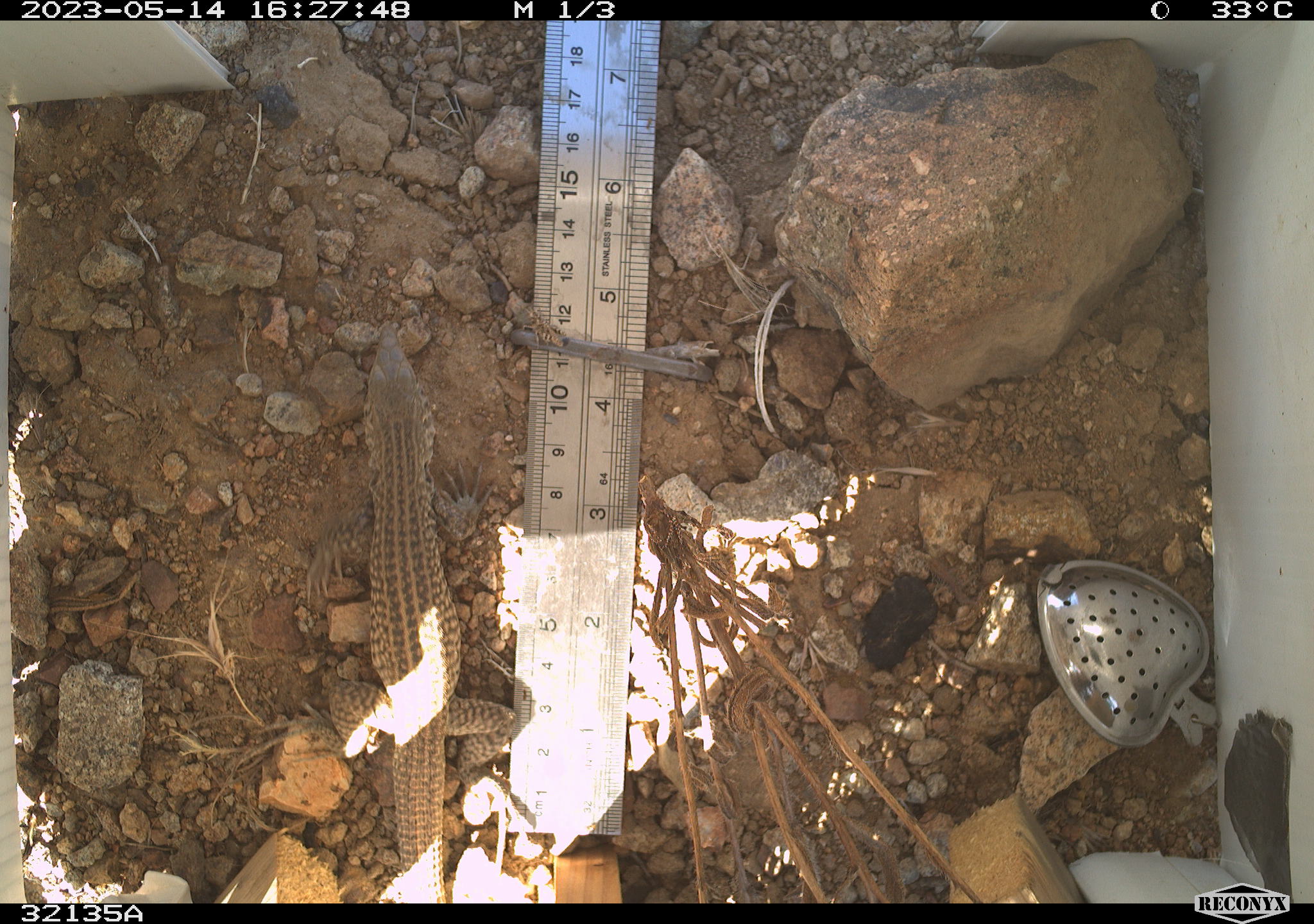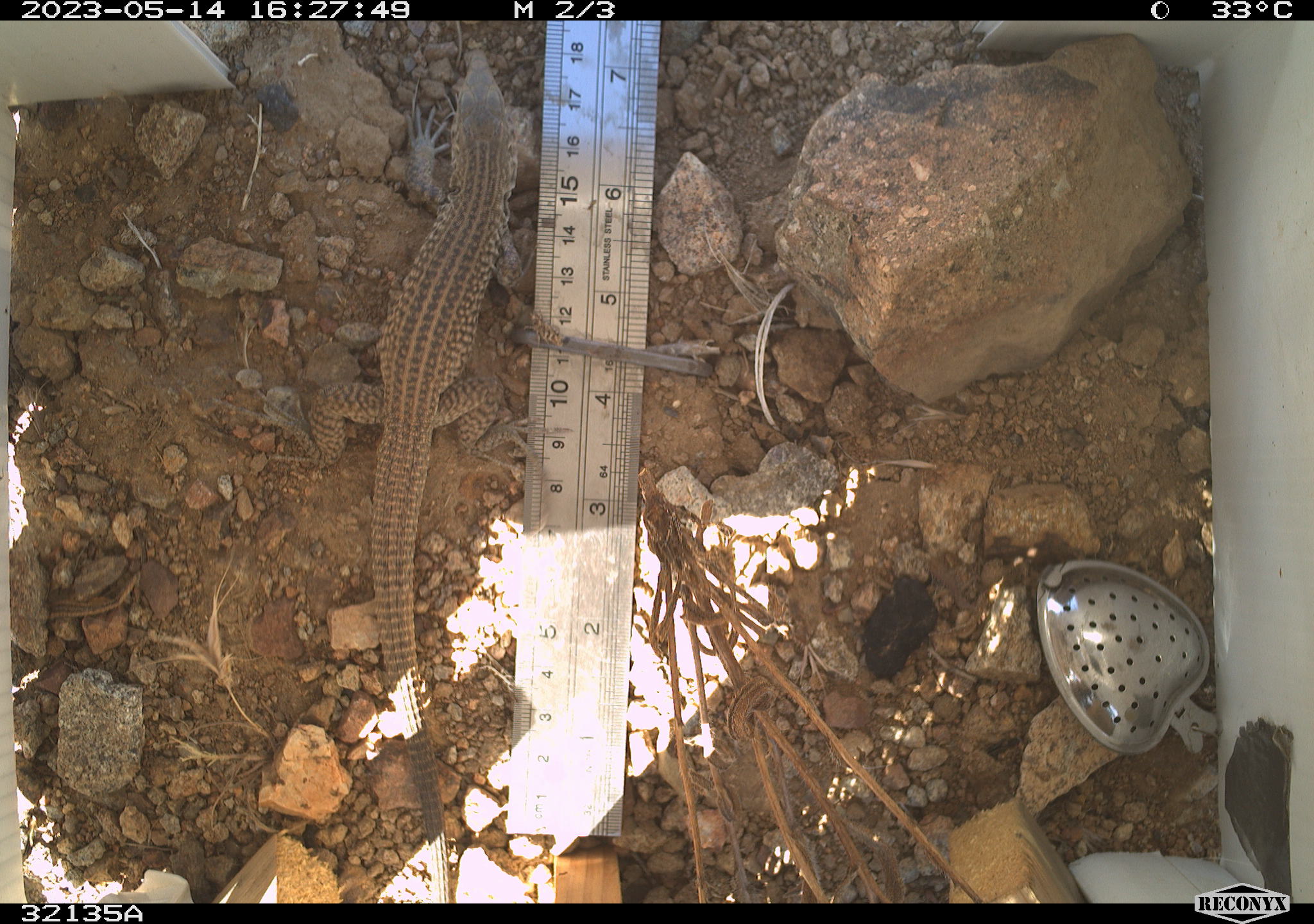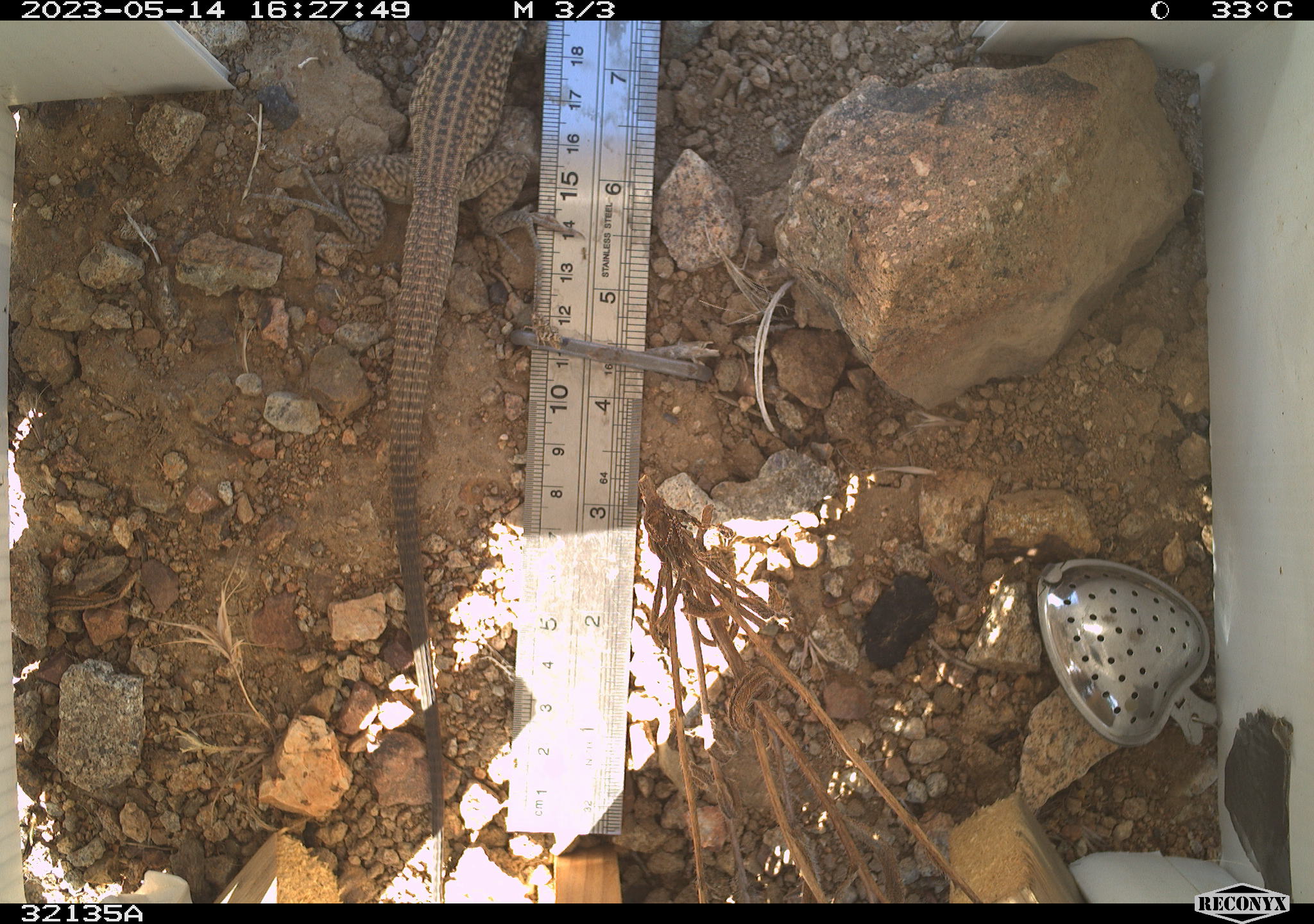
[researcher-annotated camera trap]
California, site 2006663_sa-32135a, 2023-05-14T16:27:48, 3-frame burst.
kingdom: Animalia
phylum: Chordata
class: Reptilia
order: Squamata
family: Teiidae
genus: Aspidoscelis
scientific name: Aspidoscelis tigris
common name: western whiptail